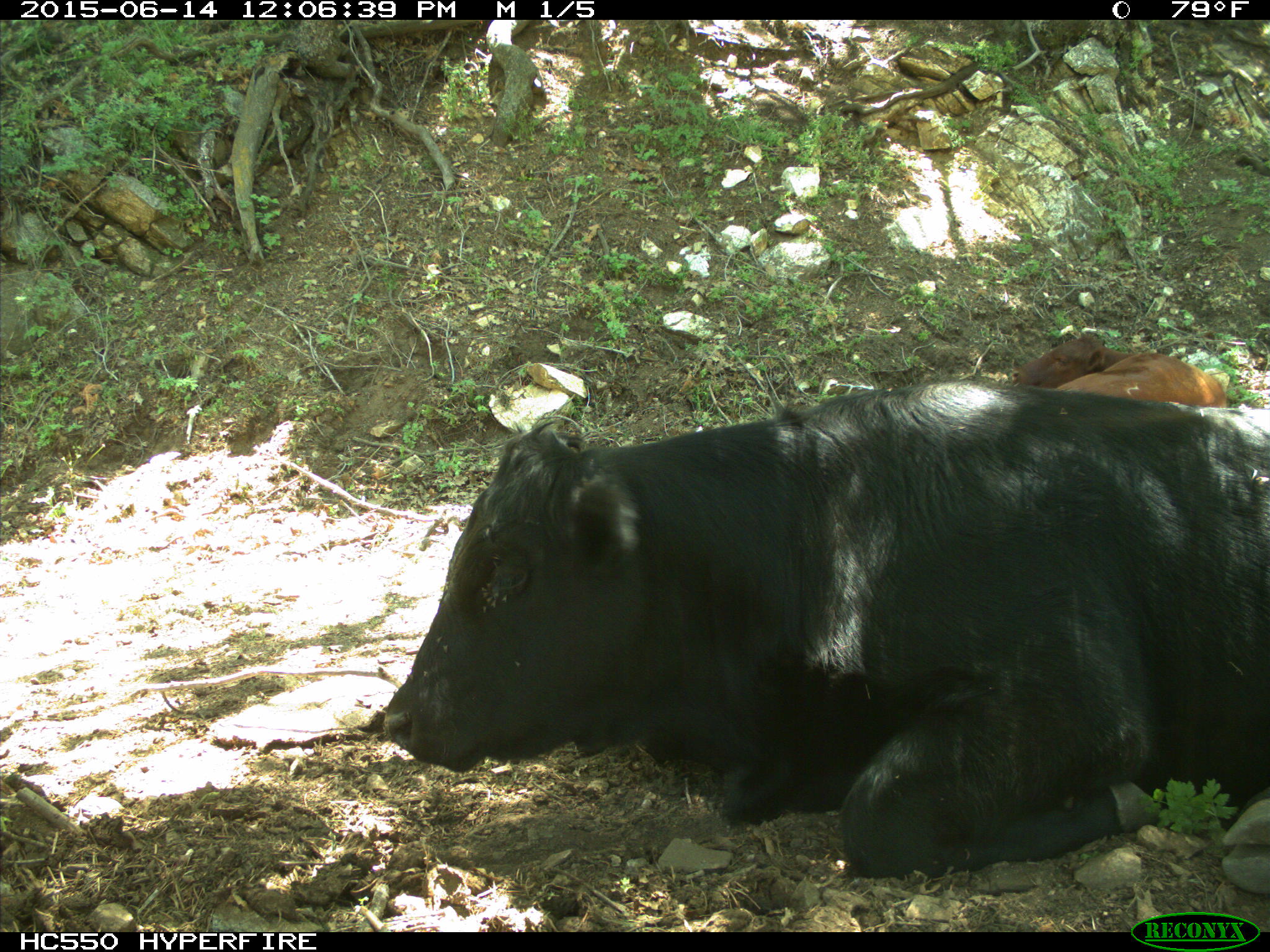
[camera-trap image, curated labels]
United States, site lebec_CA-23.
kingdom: Animalia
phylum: Chordata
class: Mammalia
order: Artiodactyla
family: Bovidae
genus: Bos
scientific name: Bos taurus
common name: domestic cow